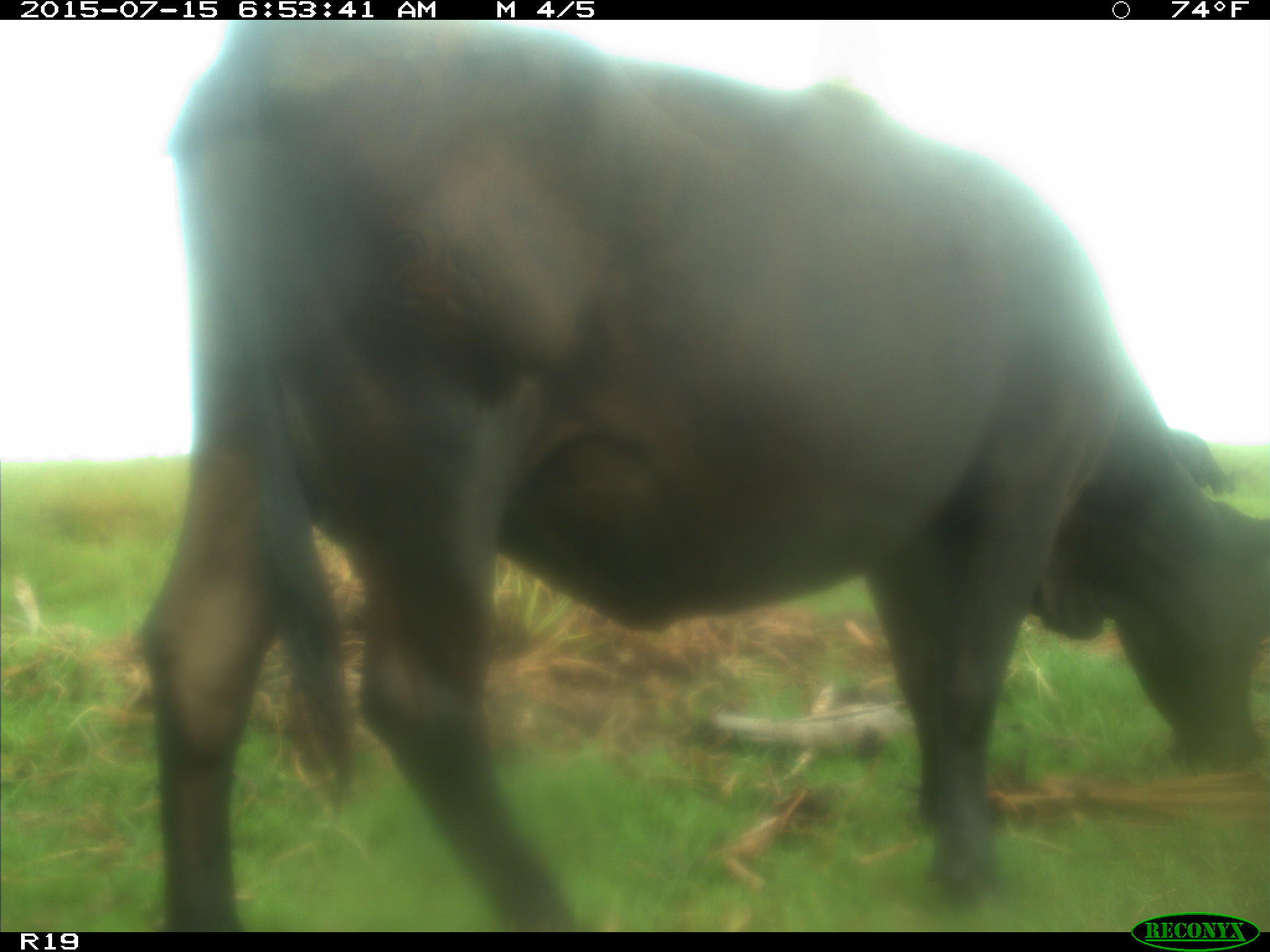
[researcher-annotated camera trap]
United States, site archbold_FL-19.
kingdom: Animalia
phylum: Chordata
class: Mammalia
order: Artiodactyla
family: Bovidae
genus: Bos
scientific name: Bos taurus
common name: domestic cow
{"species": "Bos taurus (domestic cow)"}